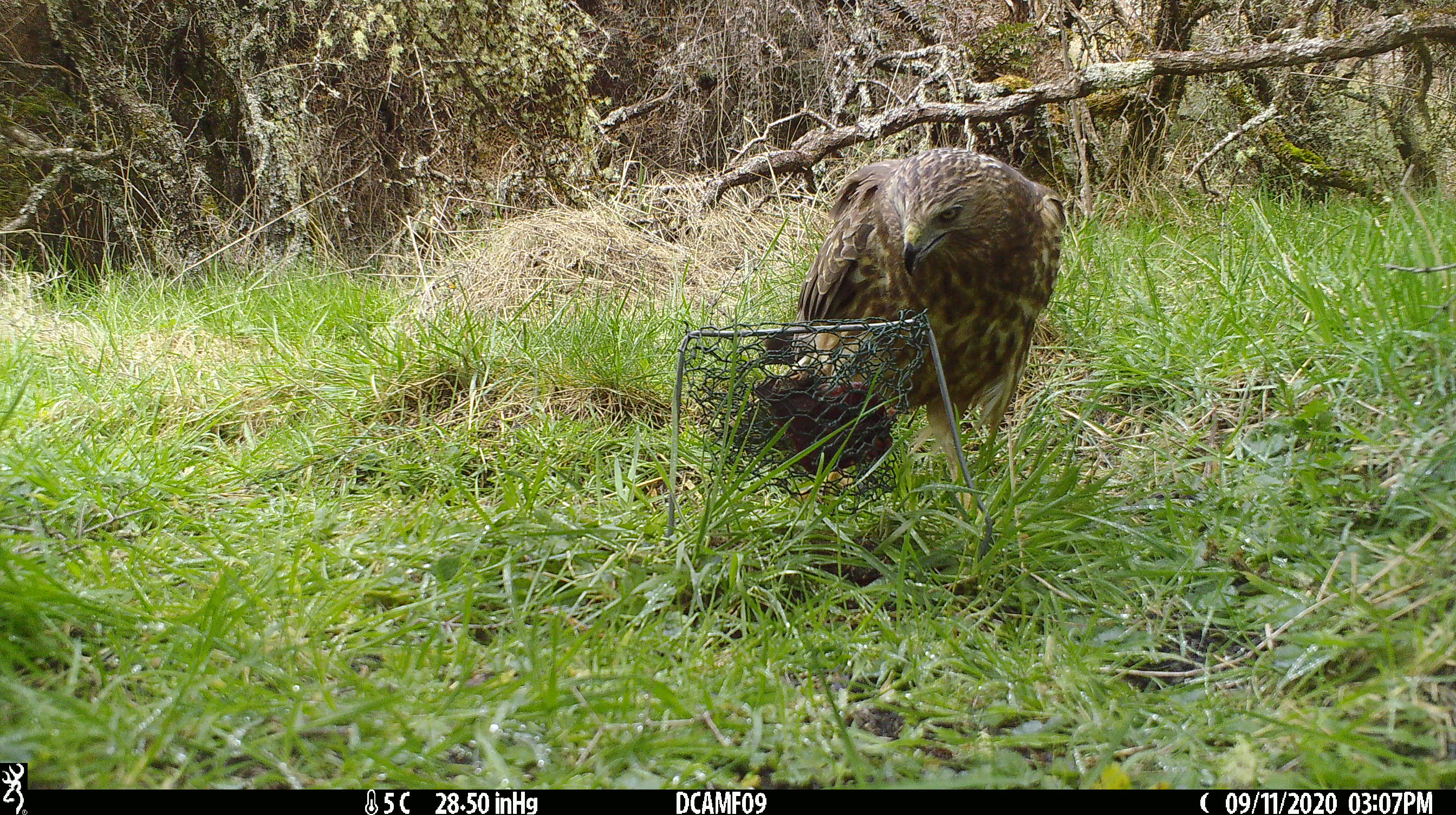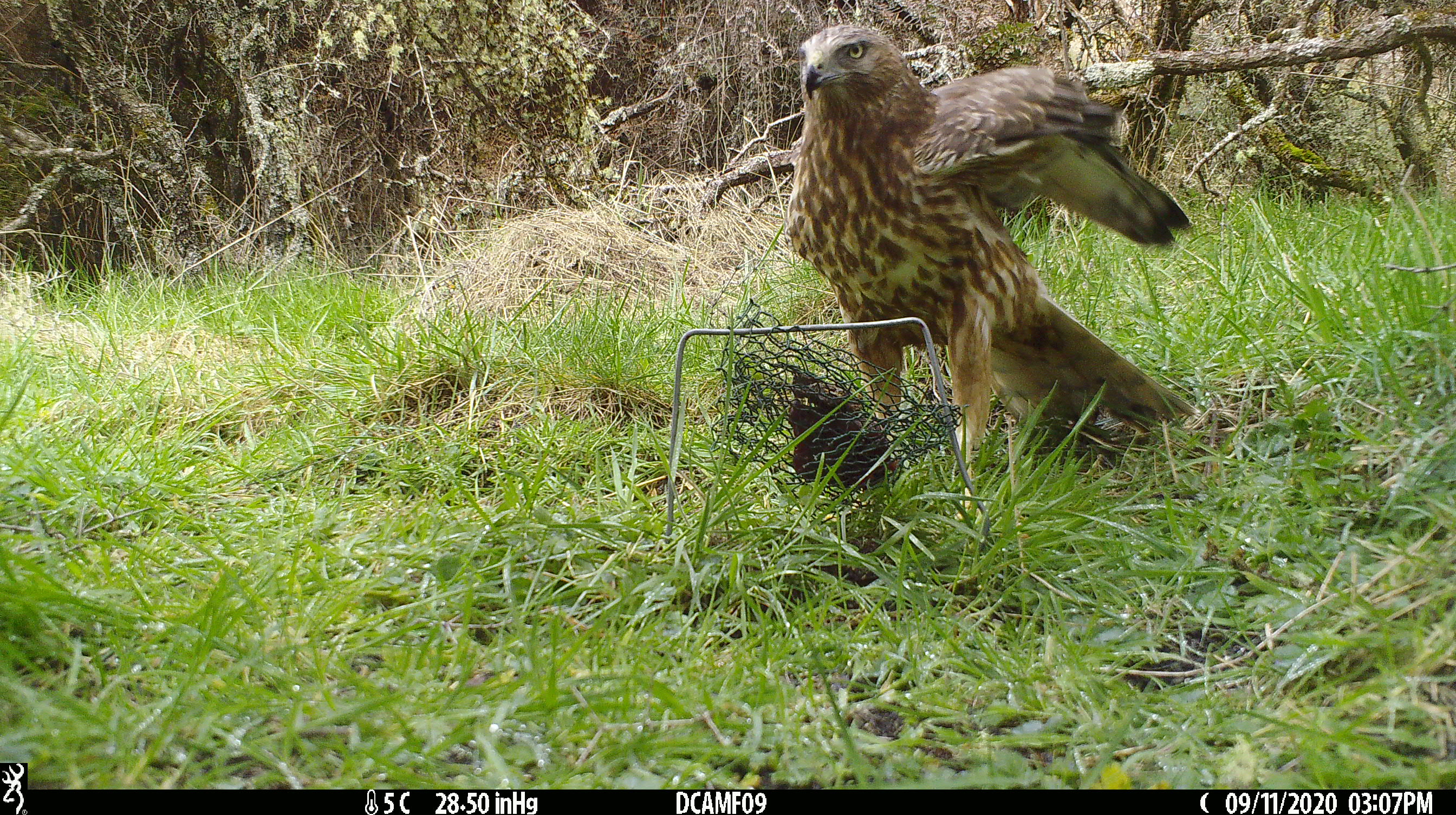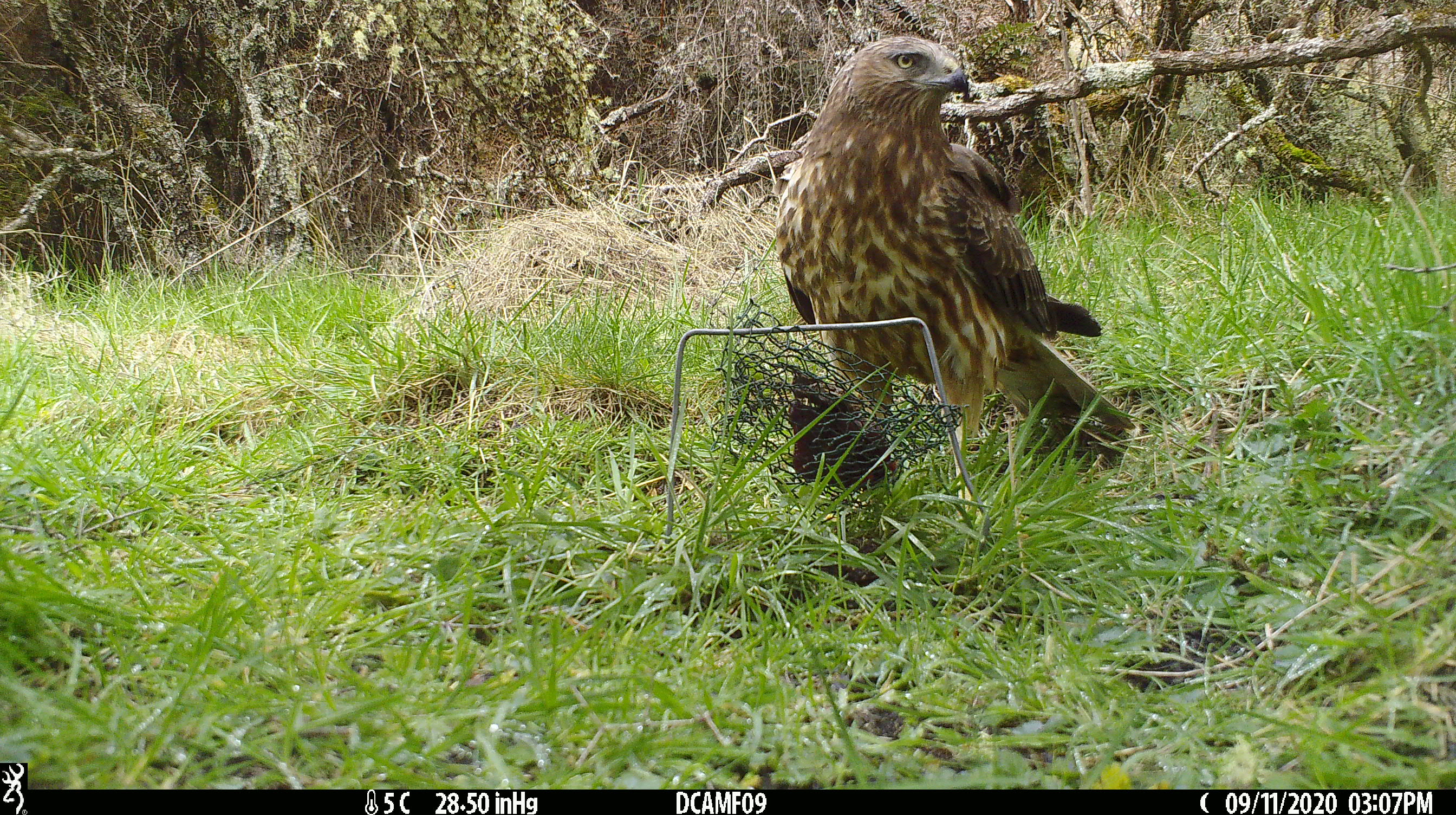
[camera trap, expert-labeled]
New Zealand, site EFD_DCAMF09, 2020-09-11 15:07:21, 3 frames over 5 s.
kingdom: Animalia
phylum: Chordata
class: Aves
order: Accipitriformes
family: Accipitridae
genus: Circus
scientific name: Circus approximans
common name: swamp harrier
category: harrier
Harrier (swamp harrier) (Circus approximans).